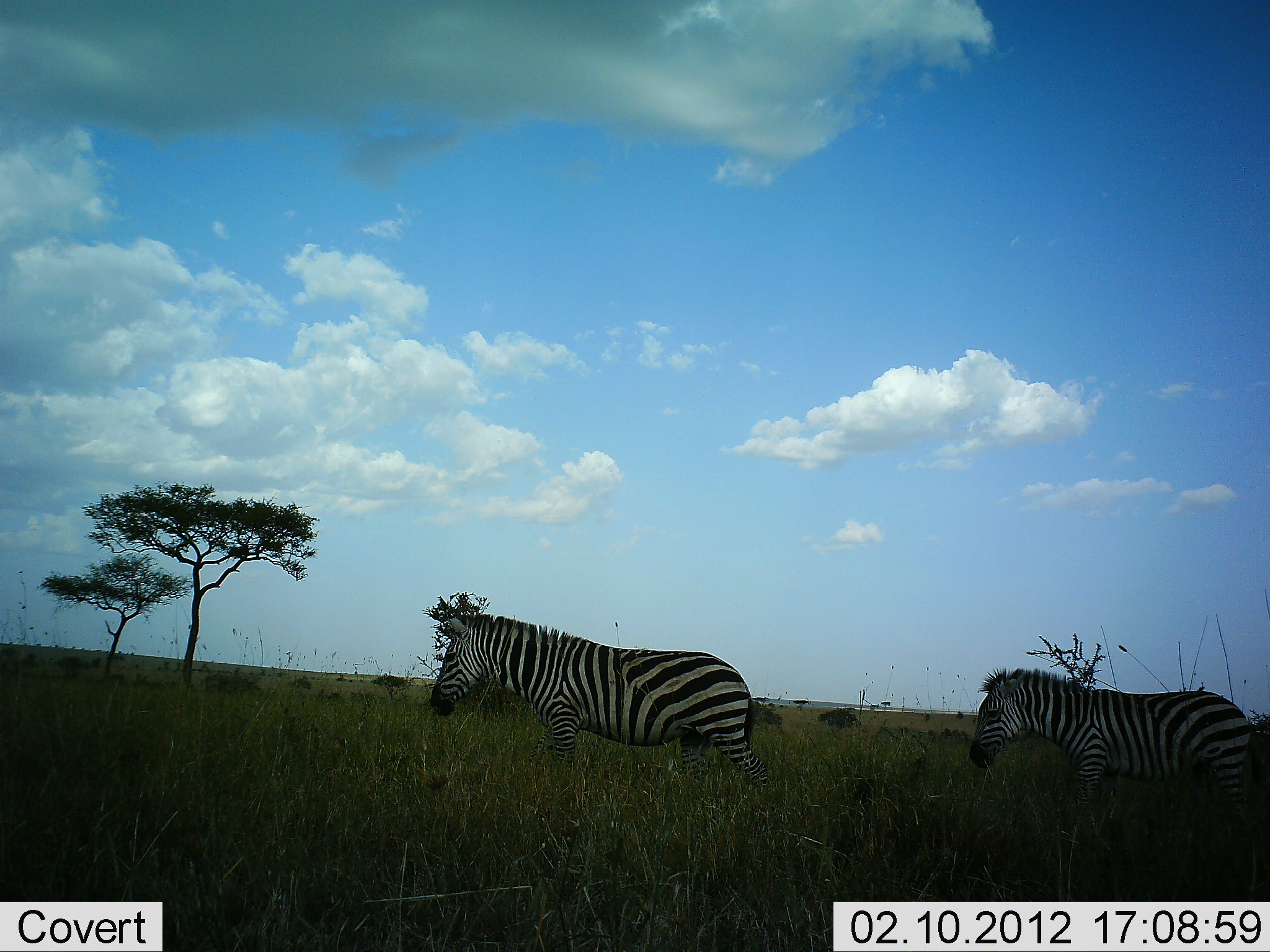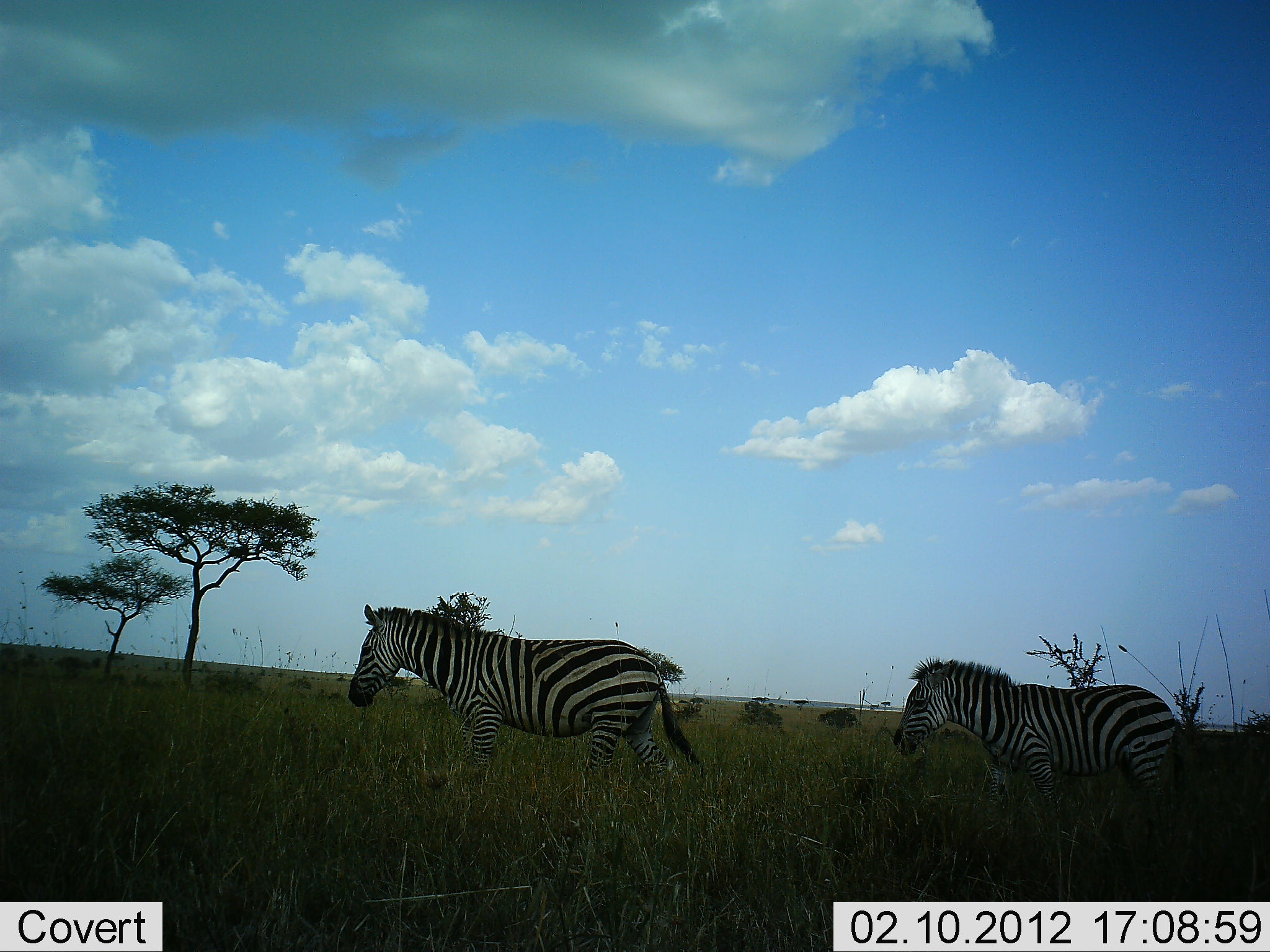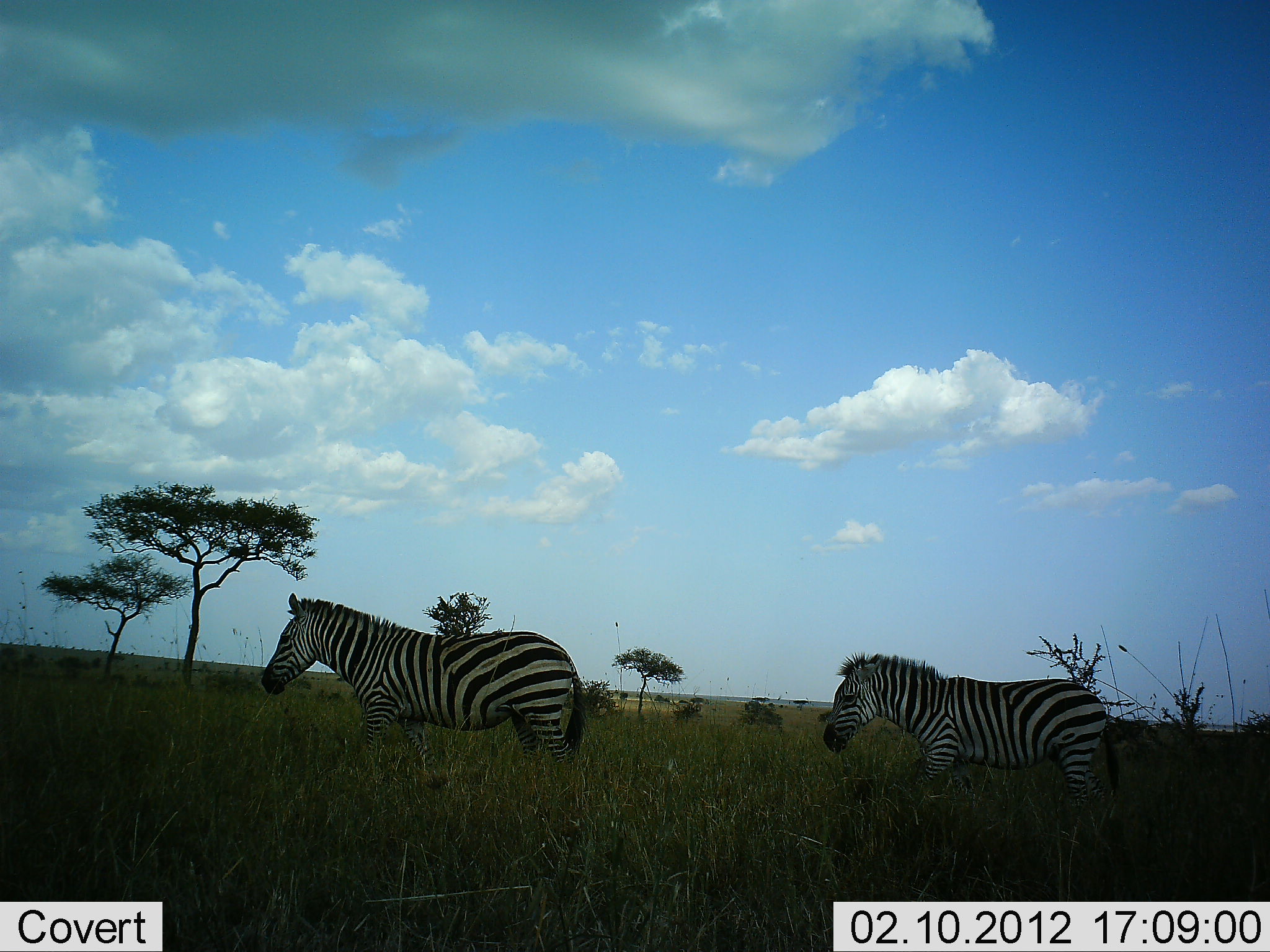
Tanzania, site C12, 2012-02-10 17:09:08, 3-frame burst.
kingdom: Animalia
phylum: Chordata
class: Mammalia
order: Perissodactyla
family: Equidae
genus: Equus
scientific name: Equus quagga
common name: plains zebra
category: zebra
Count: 2.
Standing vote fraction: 8%.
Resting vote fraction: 0%.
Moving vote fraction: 100%.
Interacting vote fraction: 0%.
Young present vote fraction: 0%.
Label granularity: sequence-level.